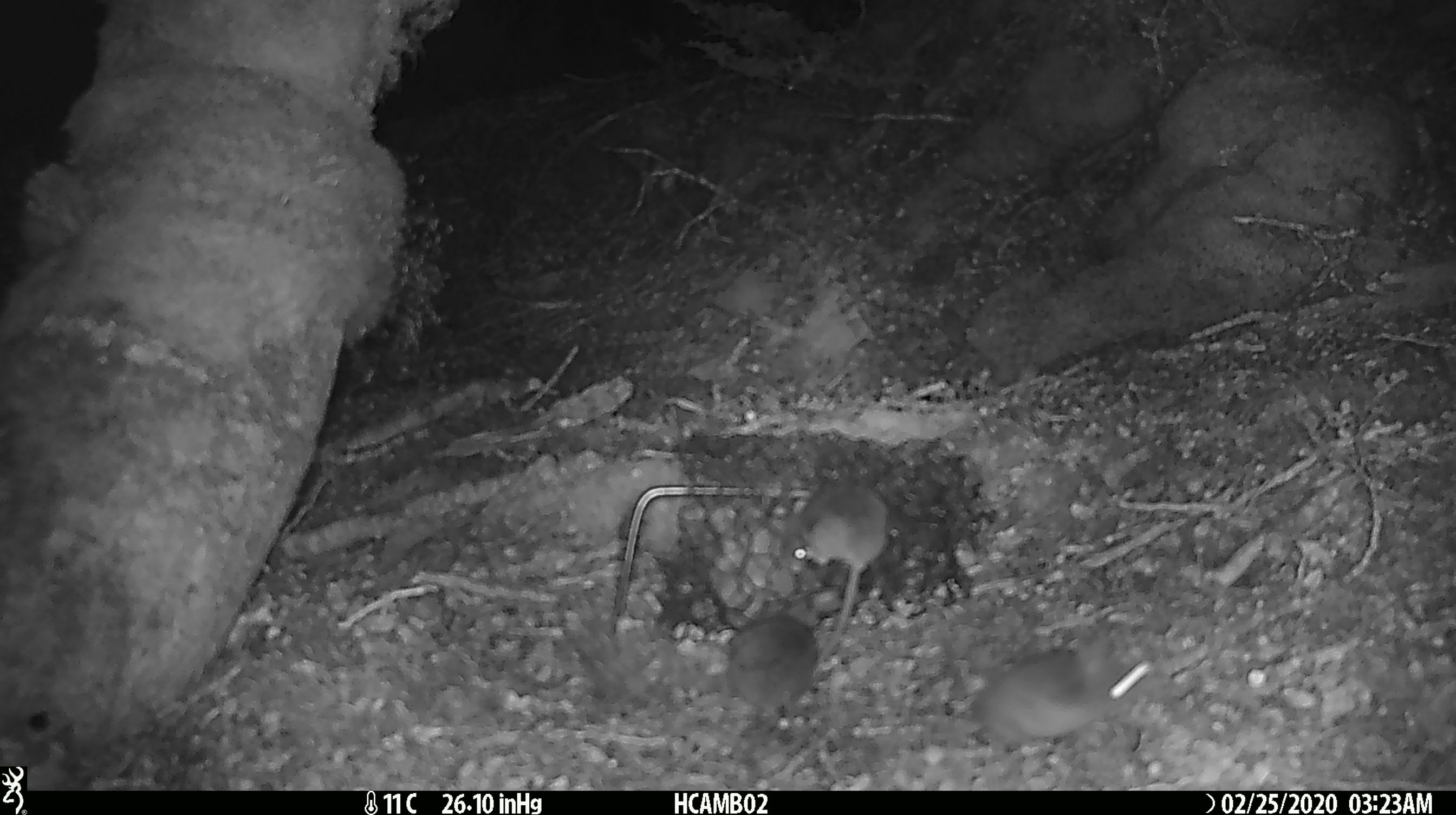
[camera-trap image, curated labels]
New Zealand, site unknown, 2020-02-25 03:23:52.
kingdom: Animalia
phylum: Chordata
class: Mammalia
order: Rodentia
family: Muridae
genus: Mus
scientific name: Mus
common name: mouse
Mouse (Mus).